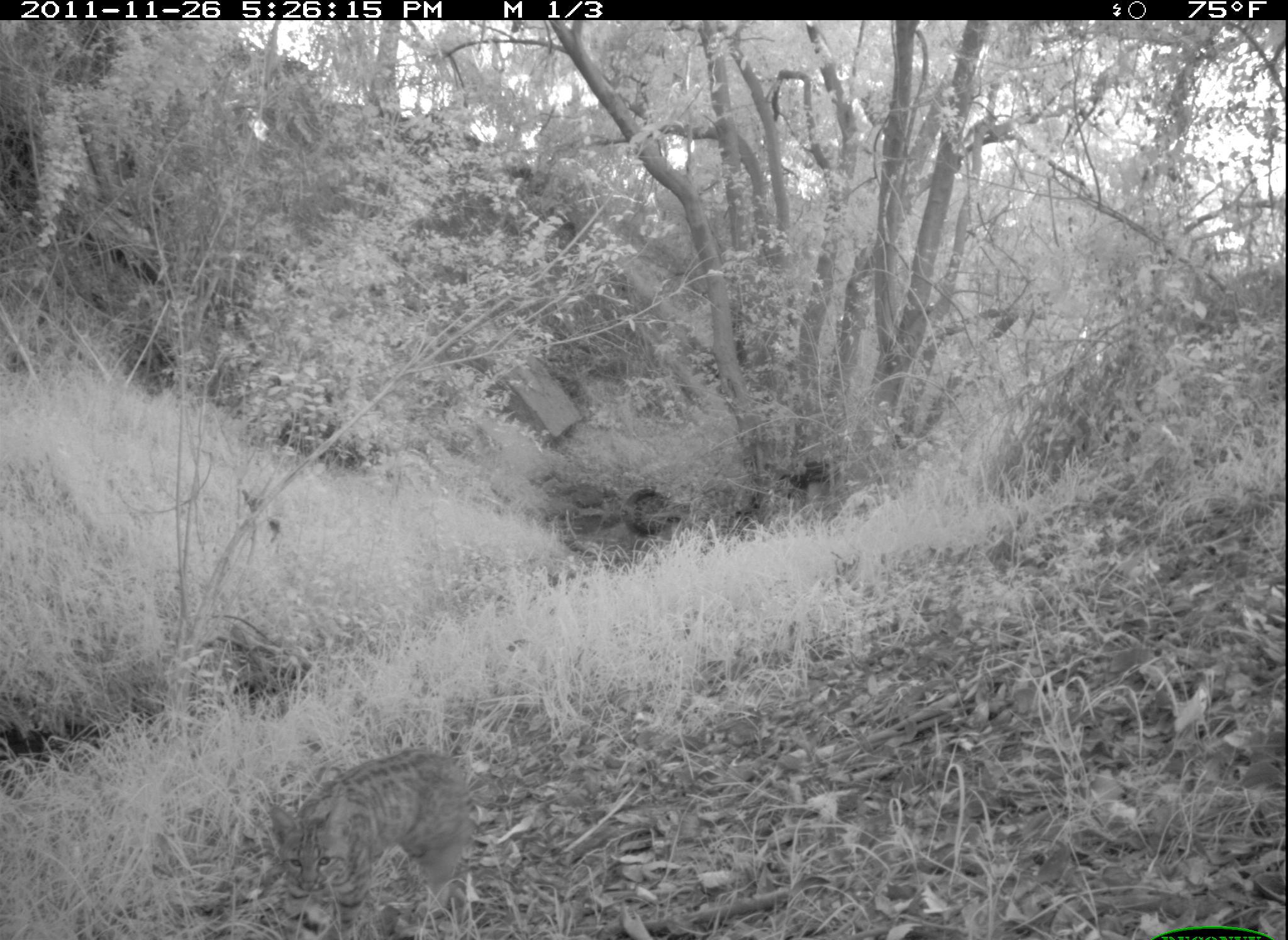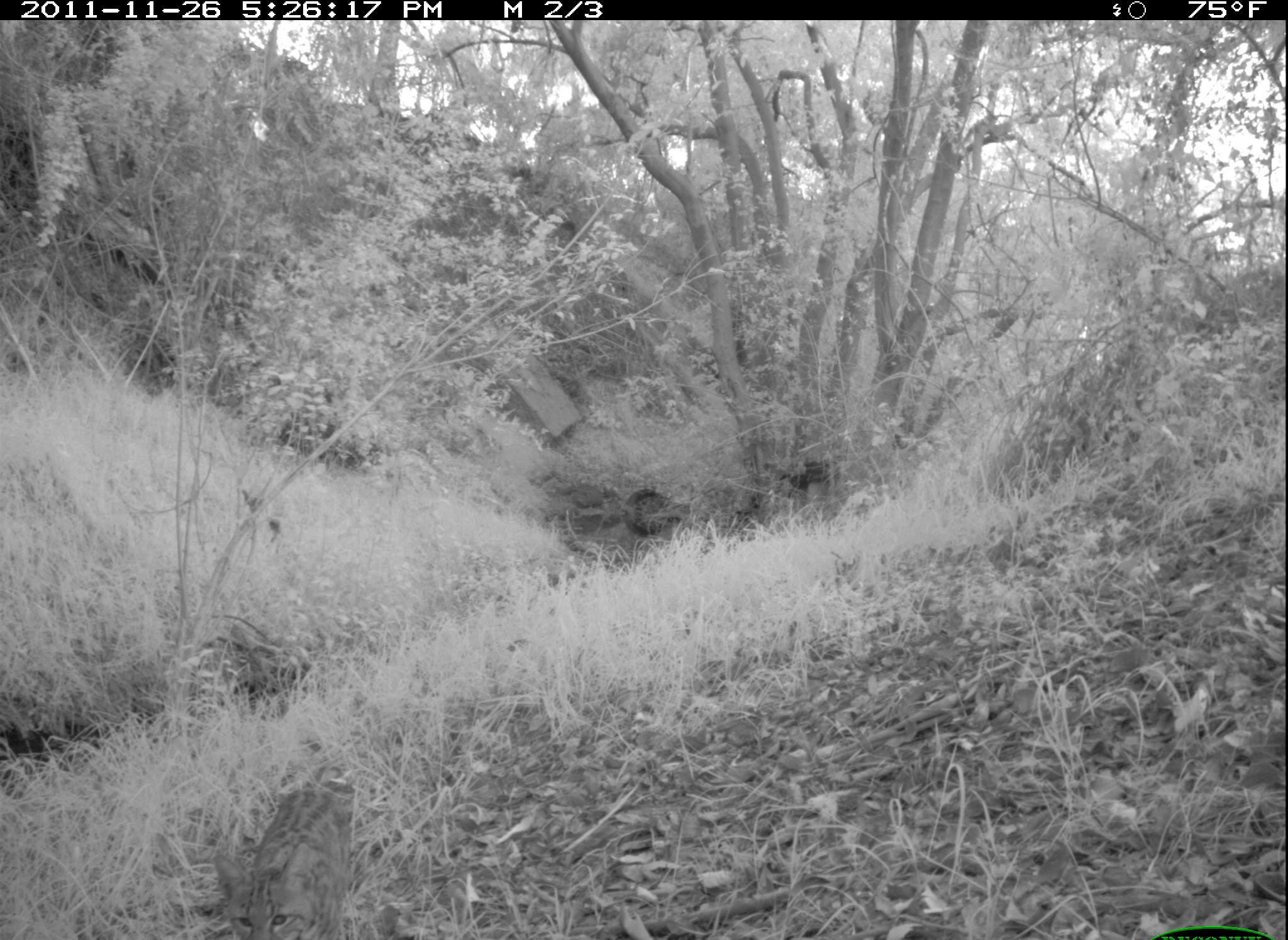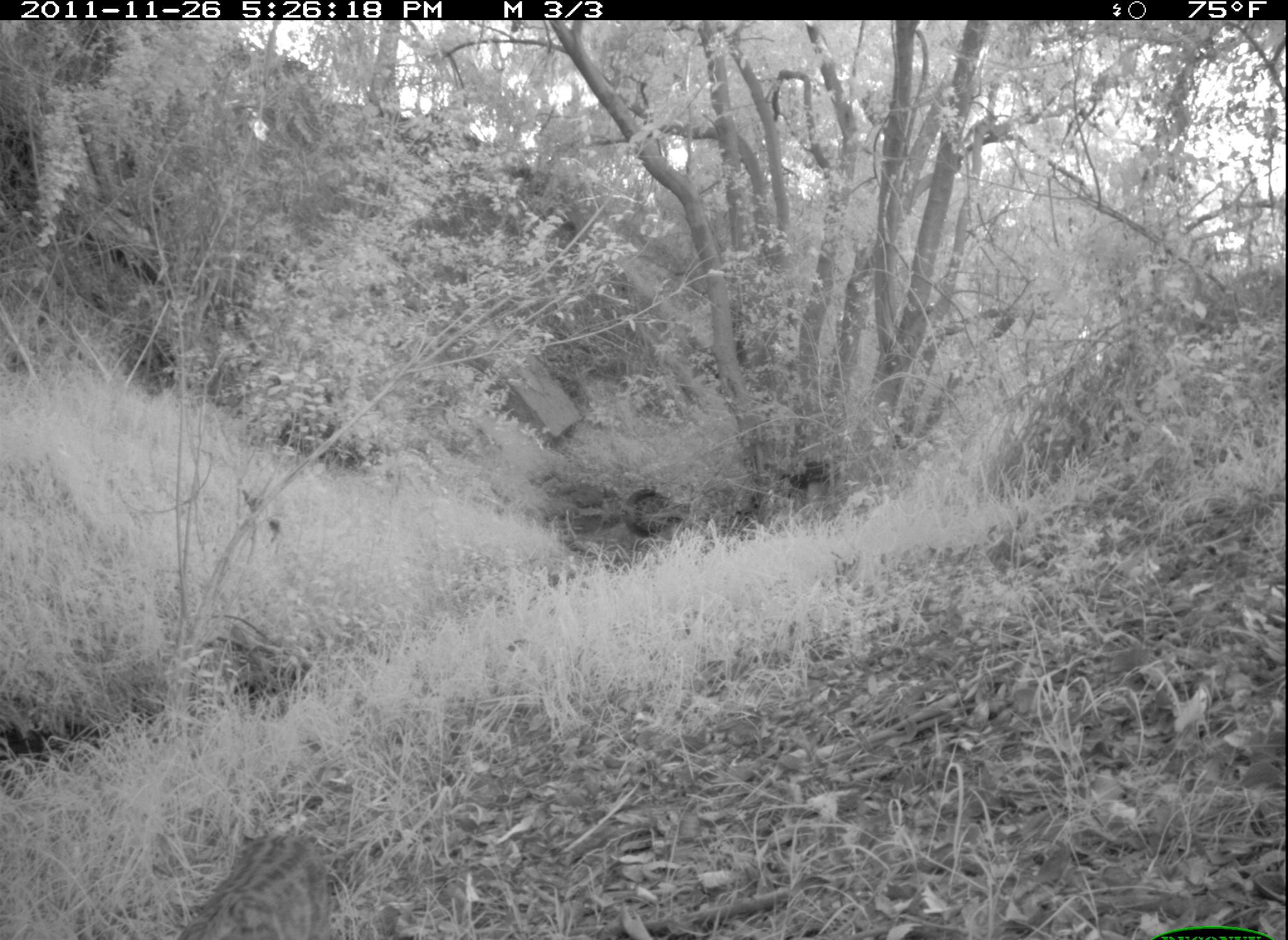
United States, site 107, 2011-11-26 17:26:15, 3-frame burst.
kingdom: Animalia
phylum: Chordata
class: Mammalia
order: Carnivora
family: Felidae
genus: Lynx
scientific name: Lynx rufus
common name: bobcat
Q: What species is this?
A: Bobcat (Lynx rufus).